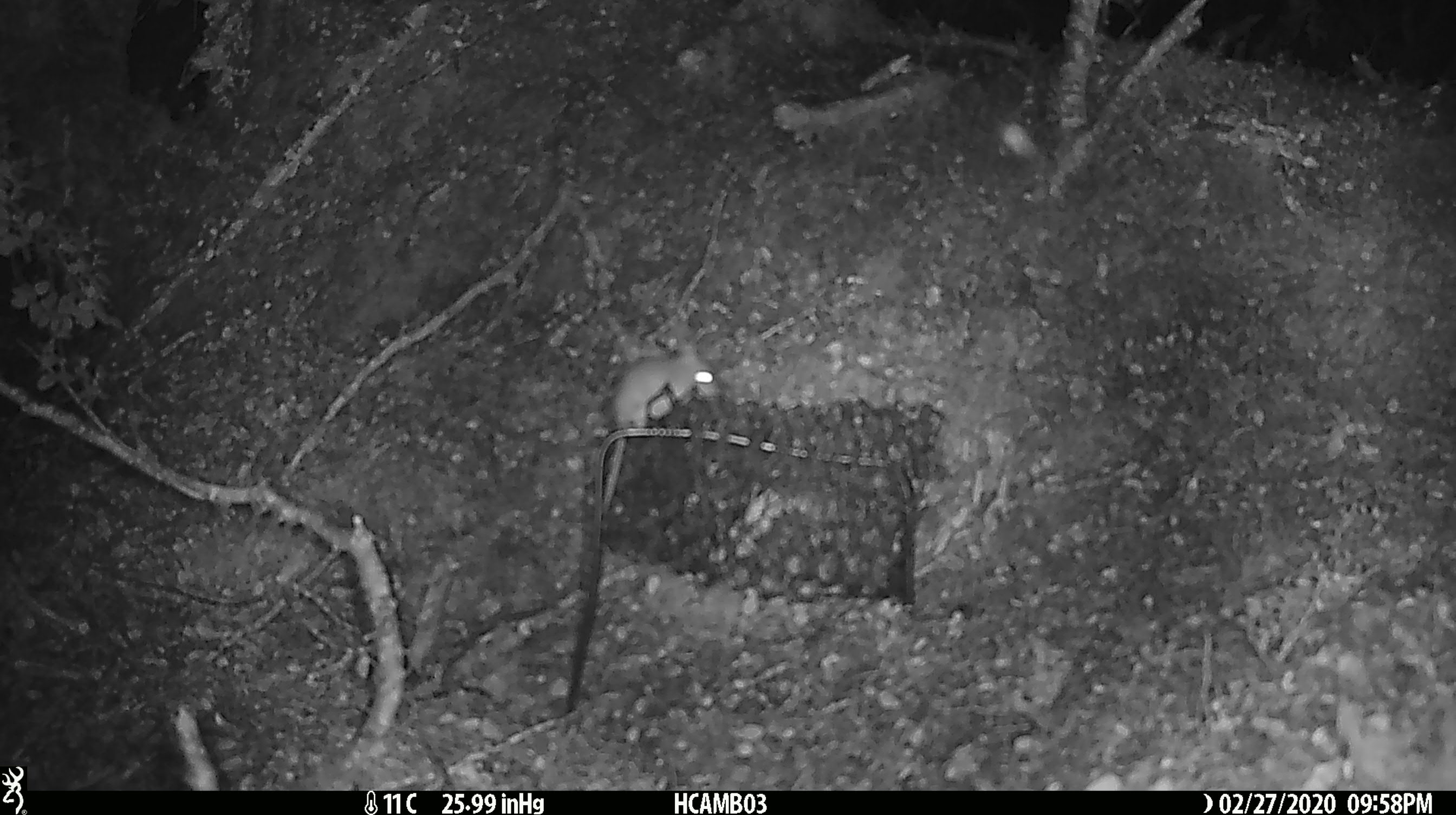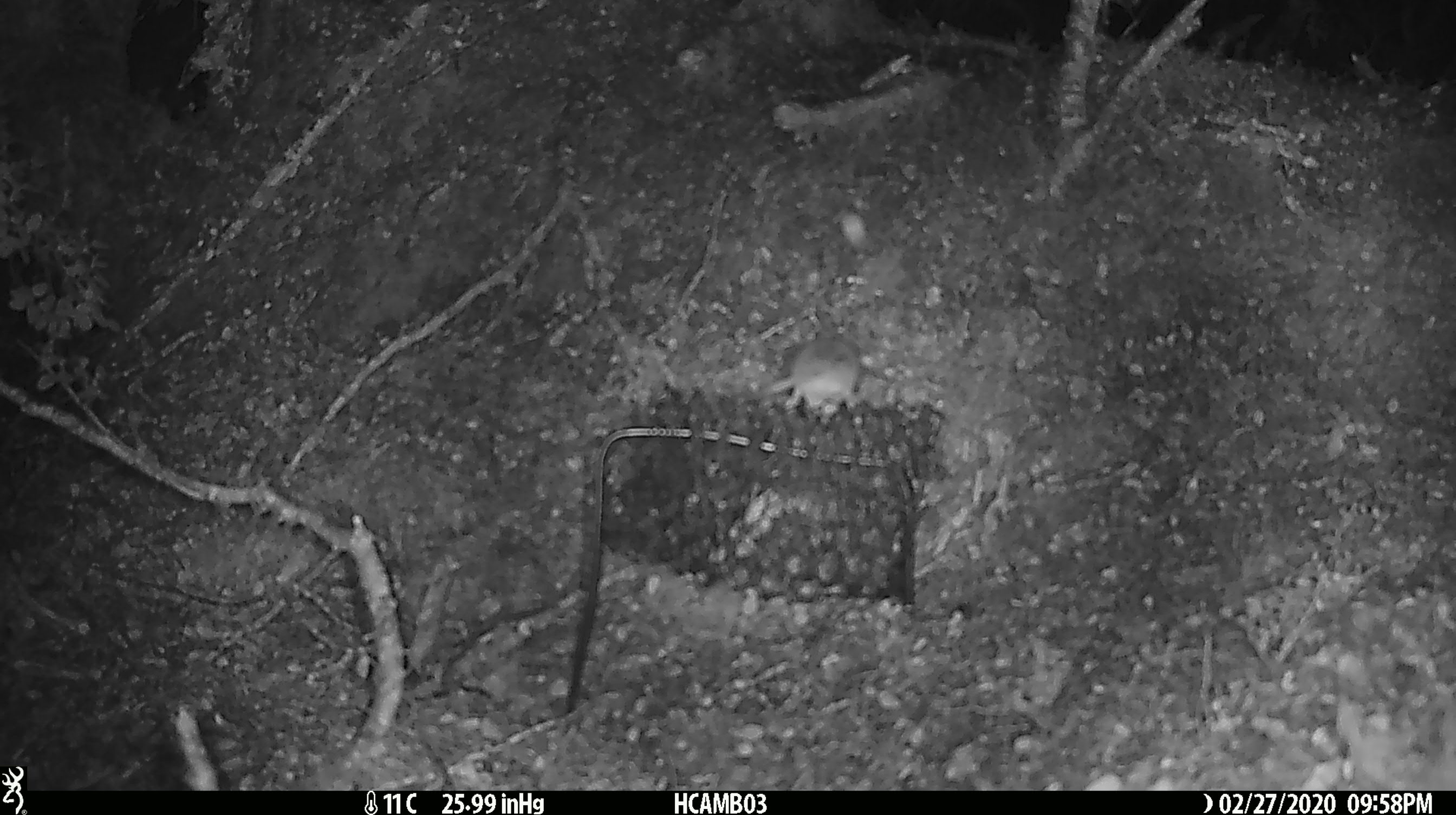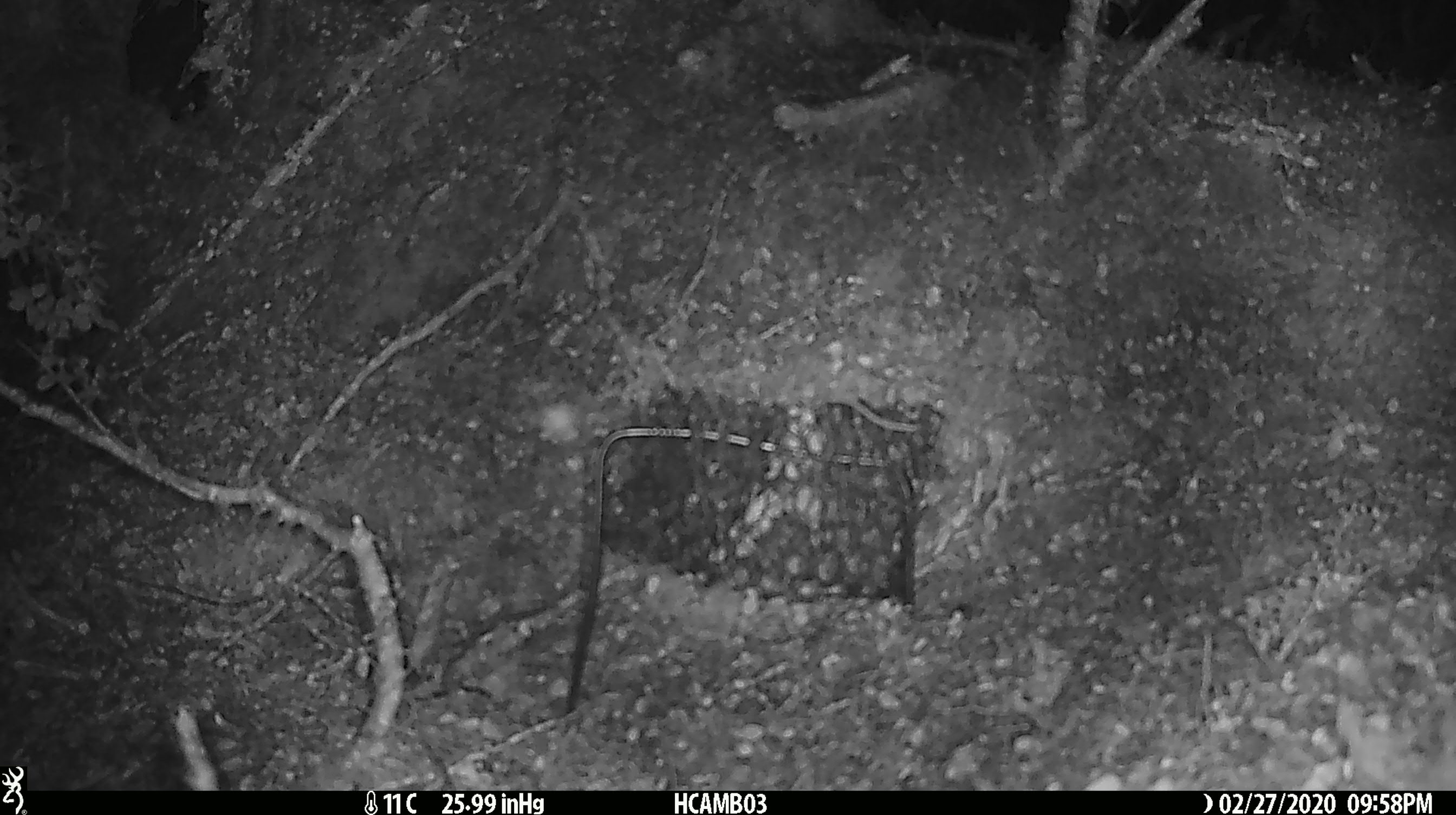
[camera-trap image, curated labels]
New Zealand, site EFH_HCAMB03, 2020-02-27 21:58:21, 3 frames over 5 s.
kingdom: Animalia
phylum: Chordata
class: Mammalia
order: Rodentia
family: Muridae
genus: Mus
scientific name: Mus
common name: mouse